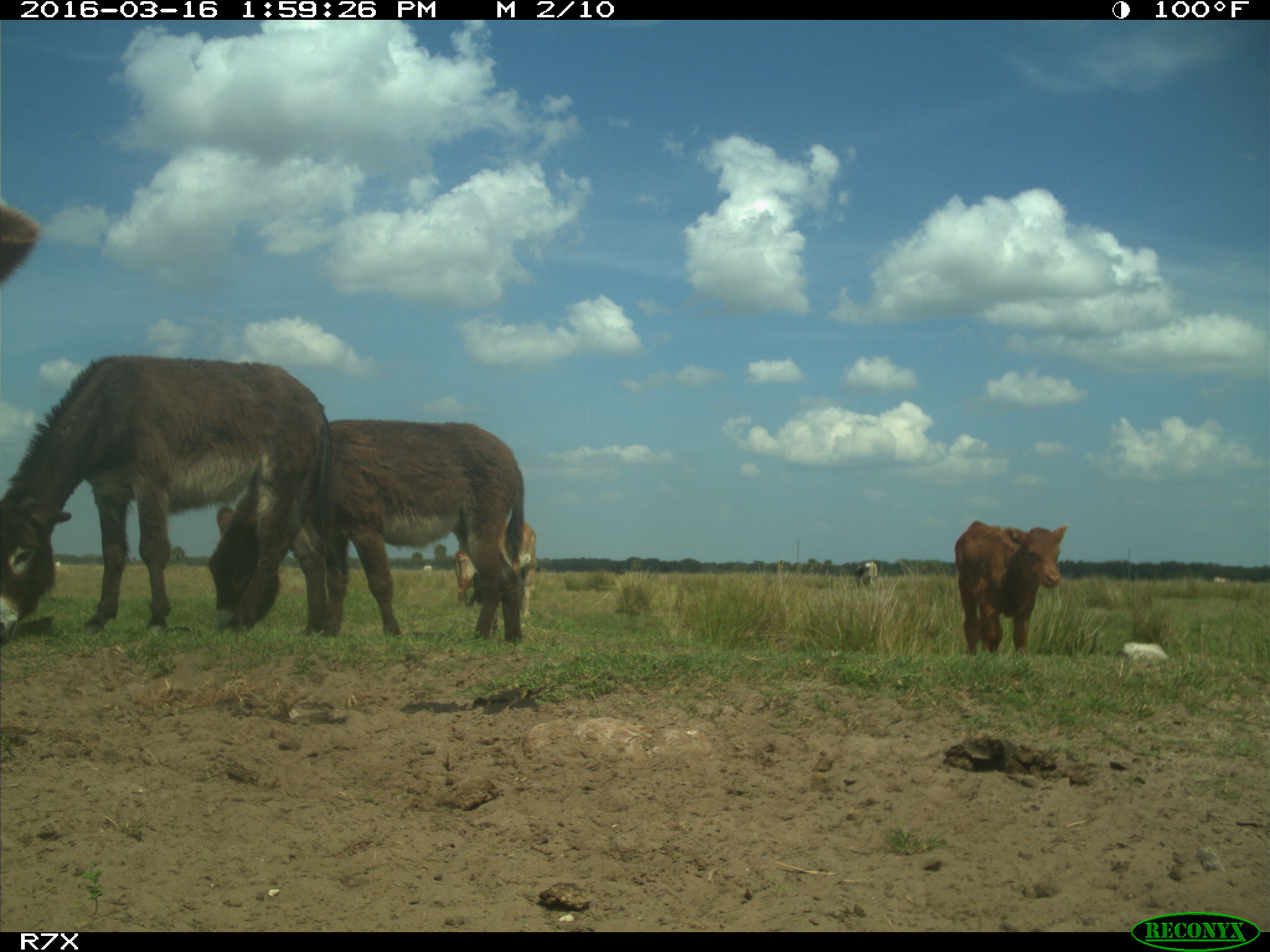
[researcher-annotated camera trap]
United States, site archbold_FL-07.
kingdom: Animalia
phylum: Chordata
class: Mammalia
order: Artiodactyla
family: Bovidae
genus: Bos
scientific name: Bos taurus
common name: domestic cow